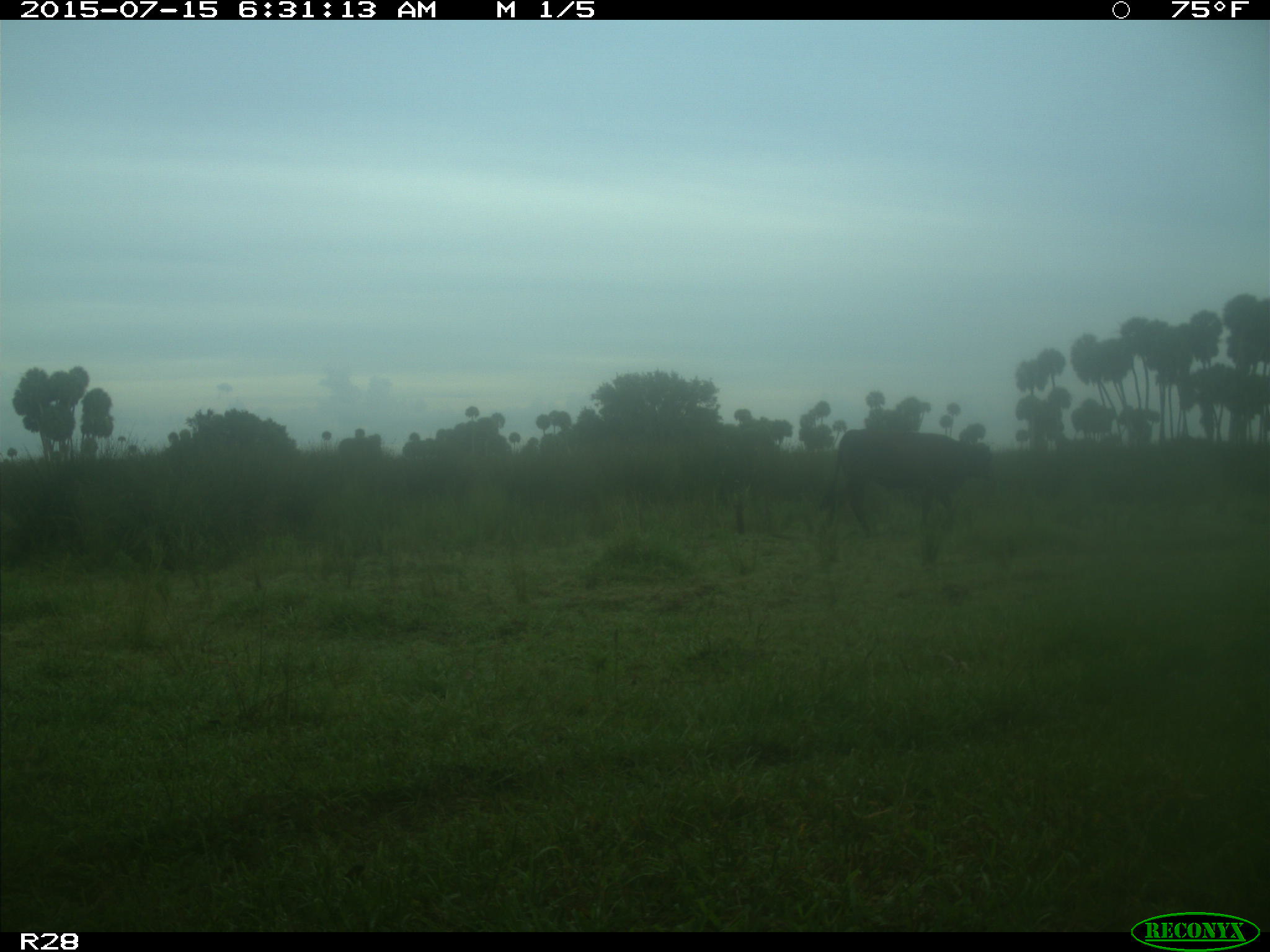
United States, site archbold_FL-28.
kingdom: Animalia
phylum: Chordata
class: Mammalia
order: Artiodactyla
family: Bovidae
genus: Bos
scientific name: Bos taurus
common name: domestic cow